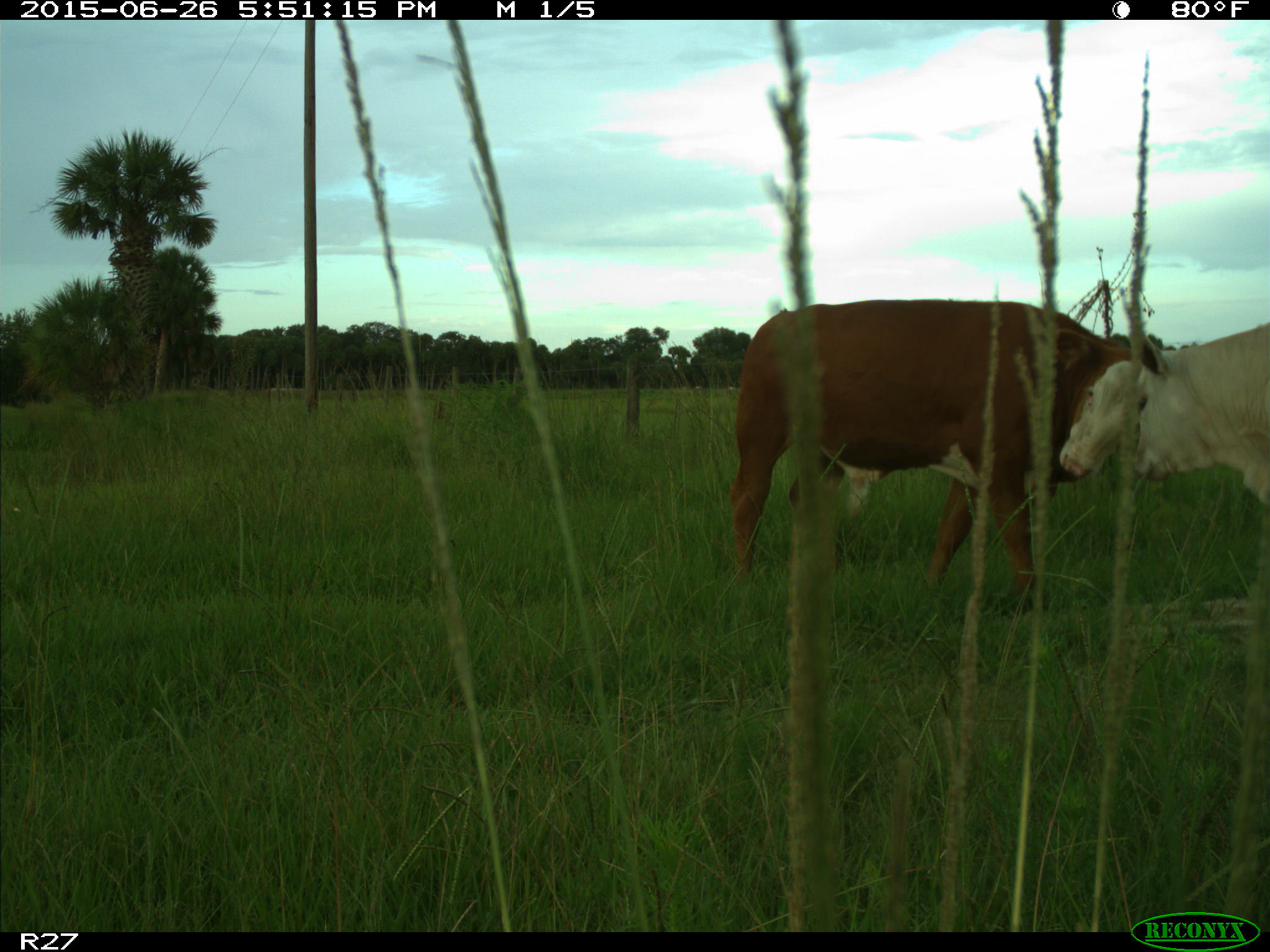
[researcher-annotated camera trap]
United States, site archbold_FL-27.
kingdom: Animalia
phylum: Chordata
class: Mammalia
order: Artiodactyla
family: Bovidae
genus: Bos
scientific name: Bos taurus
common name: domestic cow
Bos taurus (domestic cow).